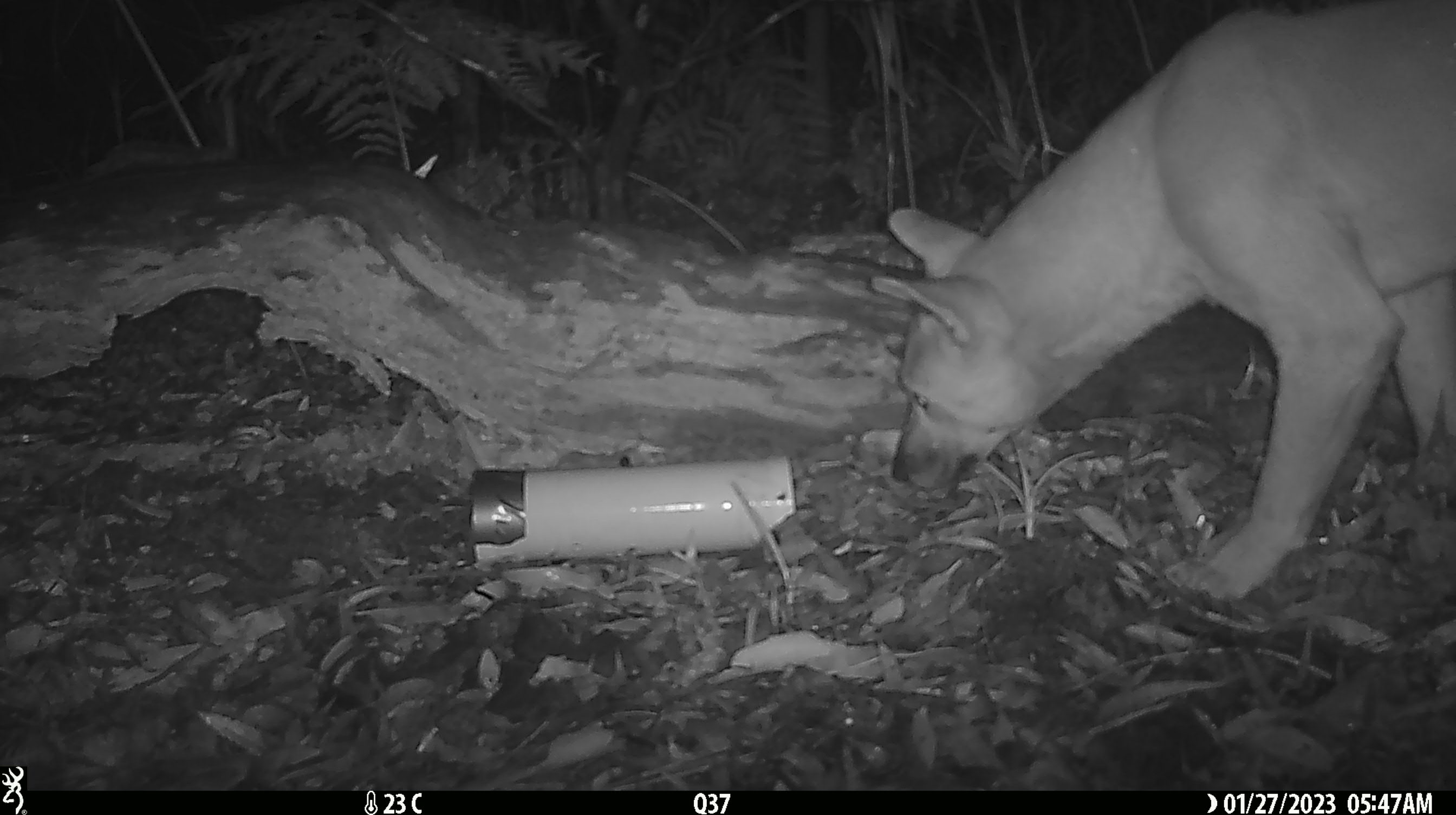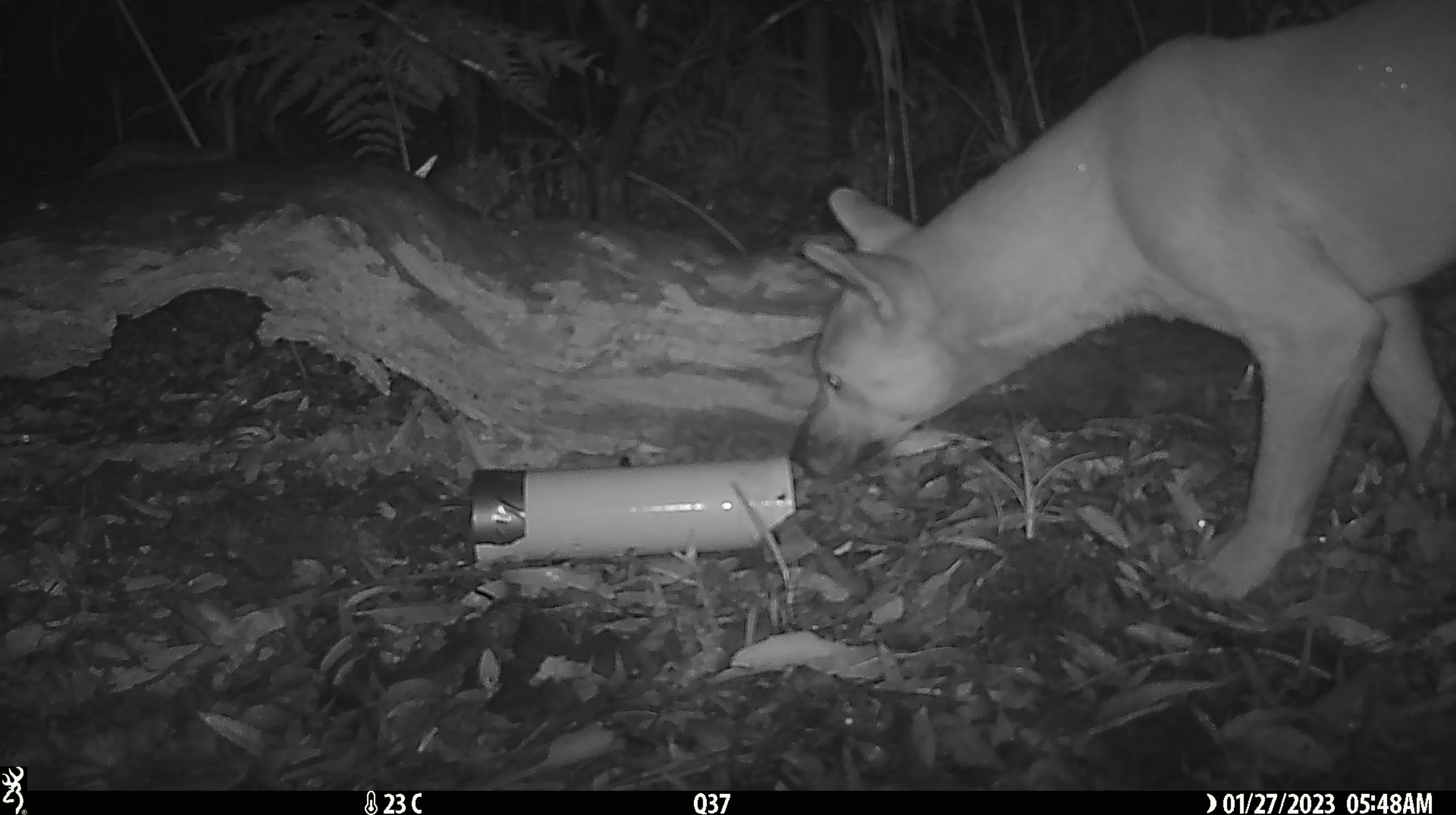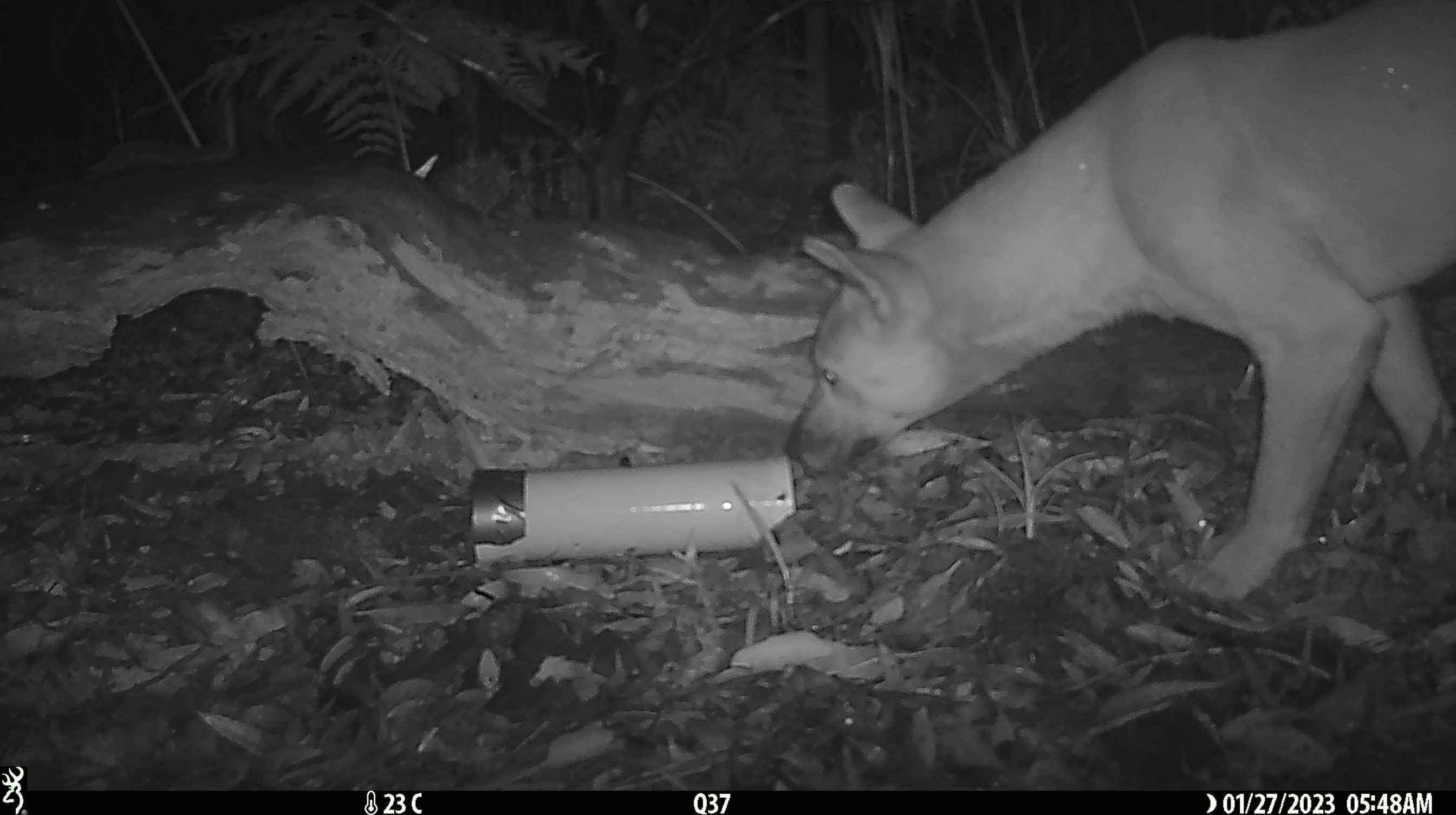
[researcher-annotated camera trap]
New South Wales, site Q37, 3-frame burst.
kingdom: Animalia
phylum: Chordata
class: Mammalia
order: Carnivora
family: Canidae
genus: Canis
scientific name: Canis familiaris dingo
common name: dingo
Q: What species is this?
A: Dingo (Canis familiaris dingo).